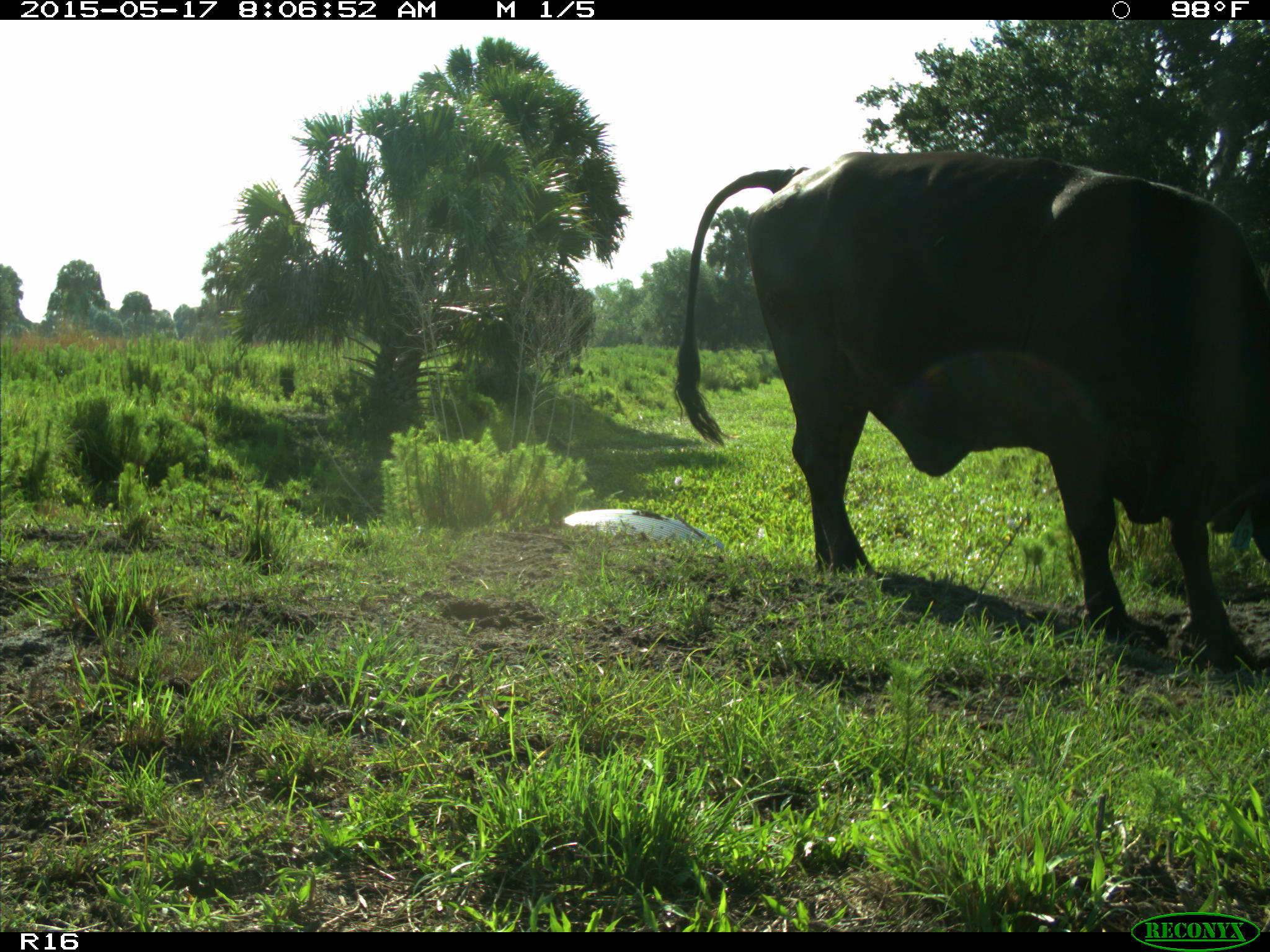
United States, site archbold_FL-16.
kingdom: Animalia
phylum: Chordata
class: Mammalia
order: Artiodactyla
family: Bovidae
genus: Bos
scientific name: Bos taurus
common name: domestic cow